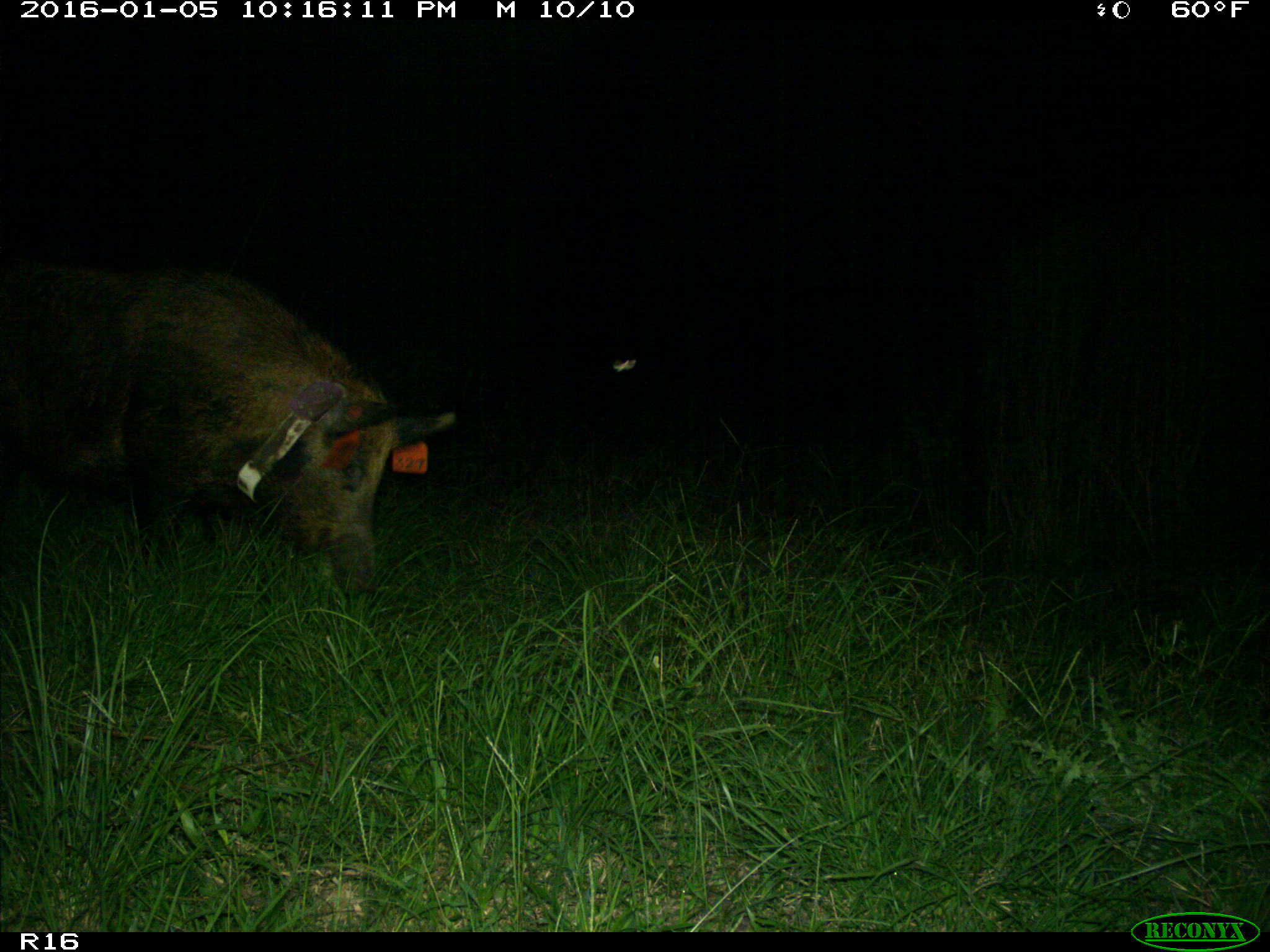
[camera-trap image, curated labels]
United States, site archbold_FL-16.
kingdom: Animalia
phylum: Chordata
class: Mammalia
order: Artiodactyla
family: Suidae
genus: Sus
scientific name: Sus scrofa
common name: wild boar